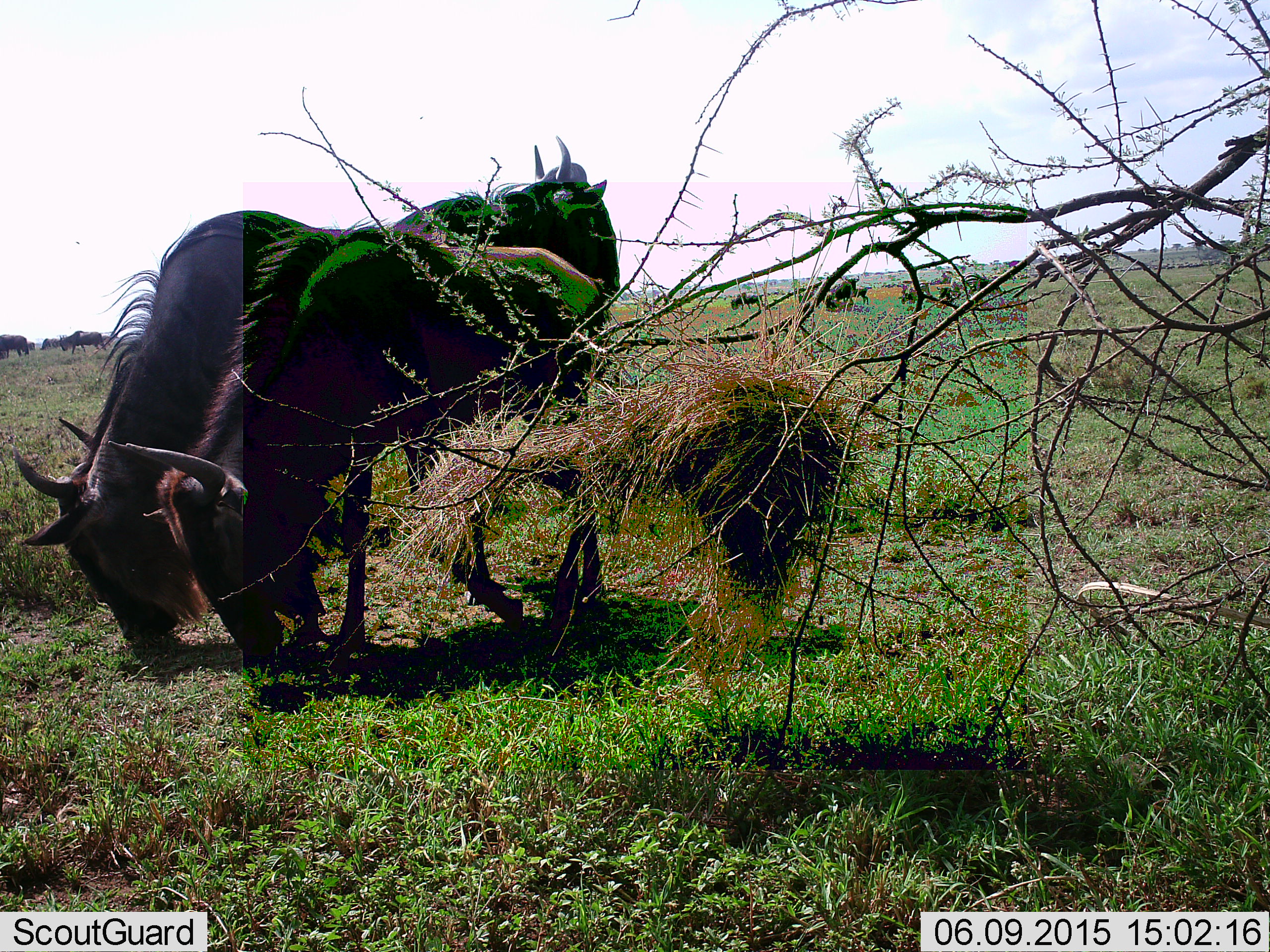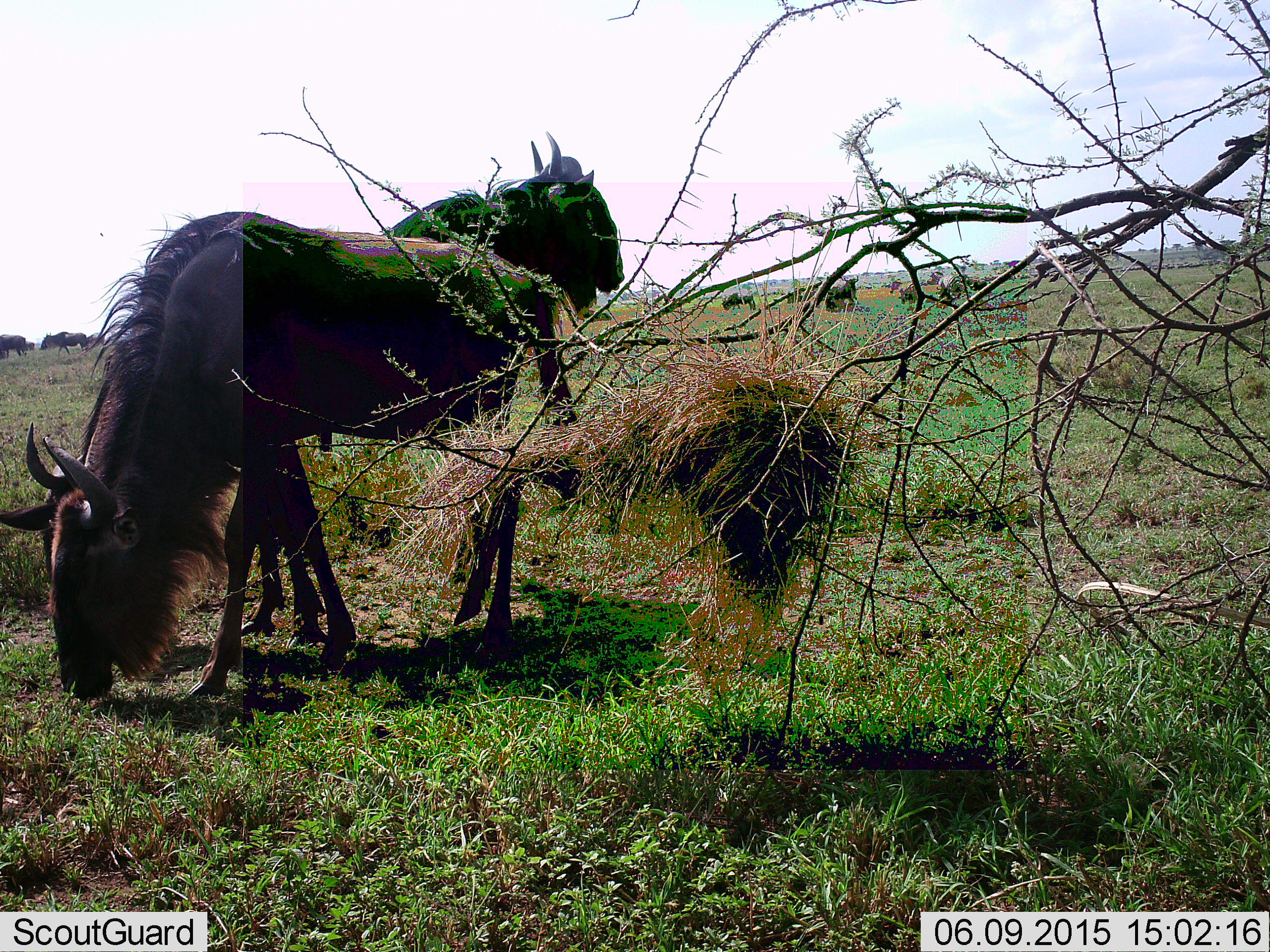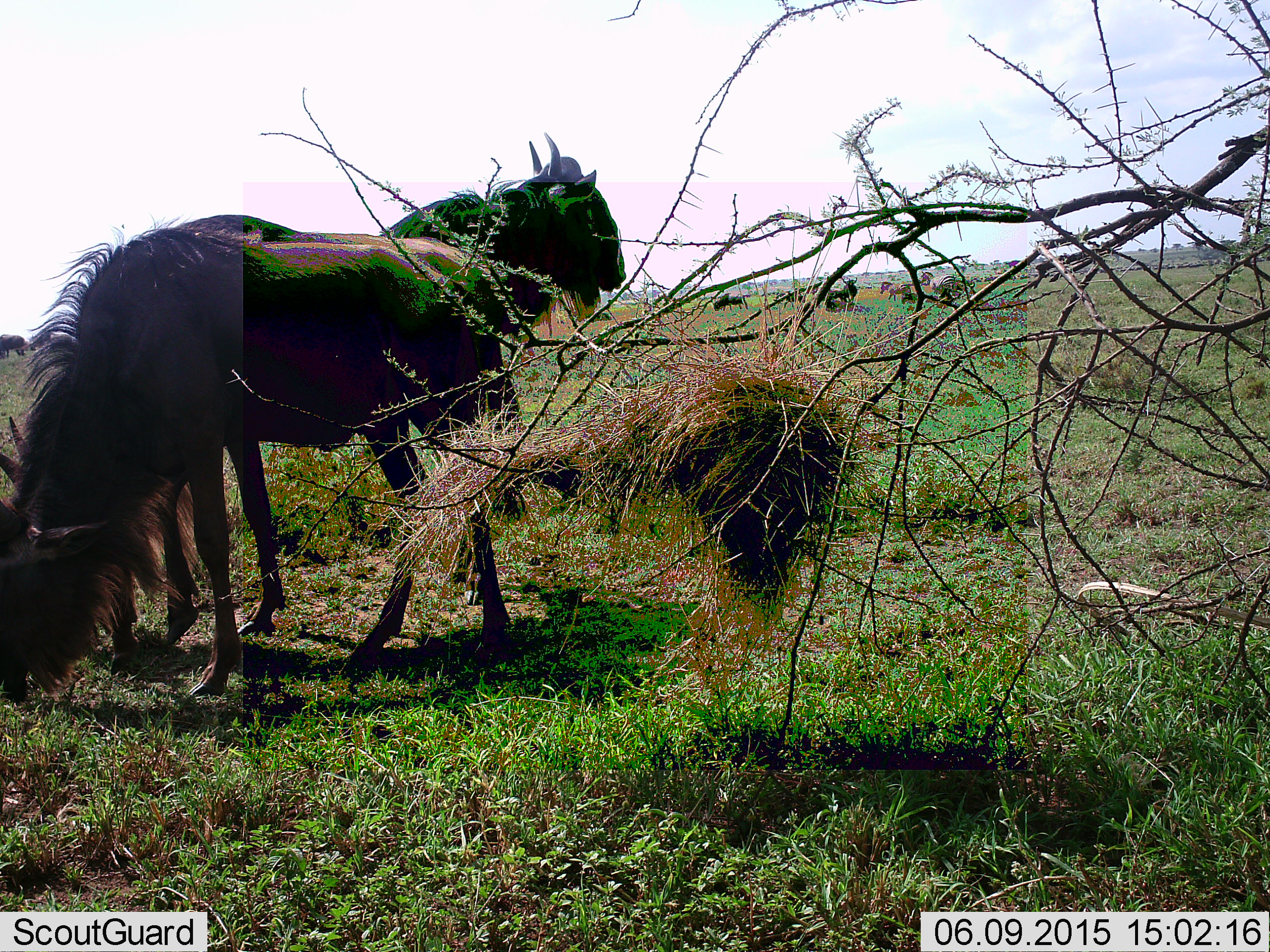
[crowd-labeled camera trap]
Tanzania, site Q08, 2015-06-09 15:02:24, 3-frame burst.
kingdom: Animalia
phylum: Chordata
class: Mammalia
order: Artiodactyla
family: Bovidae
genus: Connochaetes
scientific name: Connochaetes taurinus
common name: blue wildebeest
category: wildebeest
Wildebeest (blue wildebeest) (Connochaetes taurinus), count 11-50. Behavior (volunteer vote fractions): standing 90%, resting 10%, moving 70%, interacting 0%. Young present (vote fraction): 0%. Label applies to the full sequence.